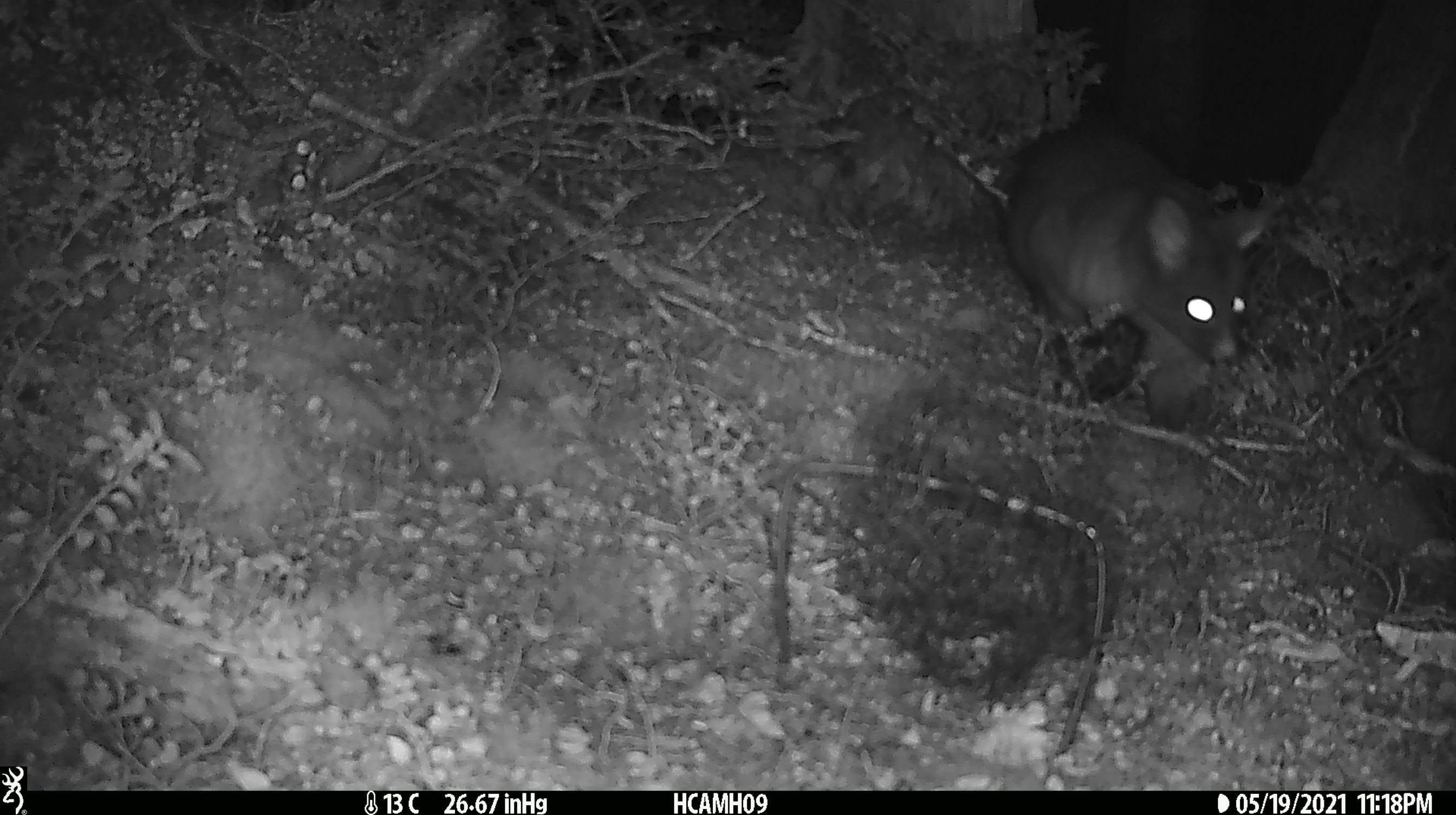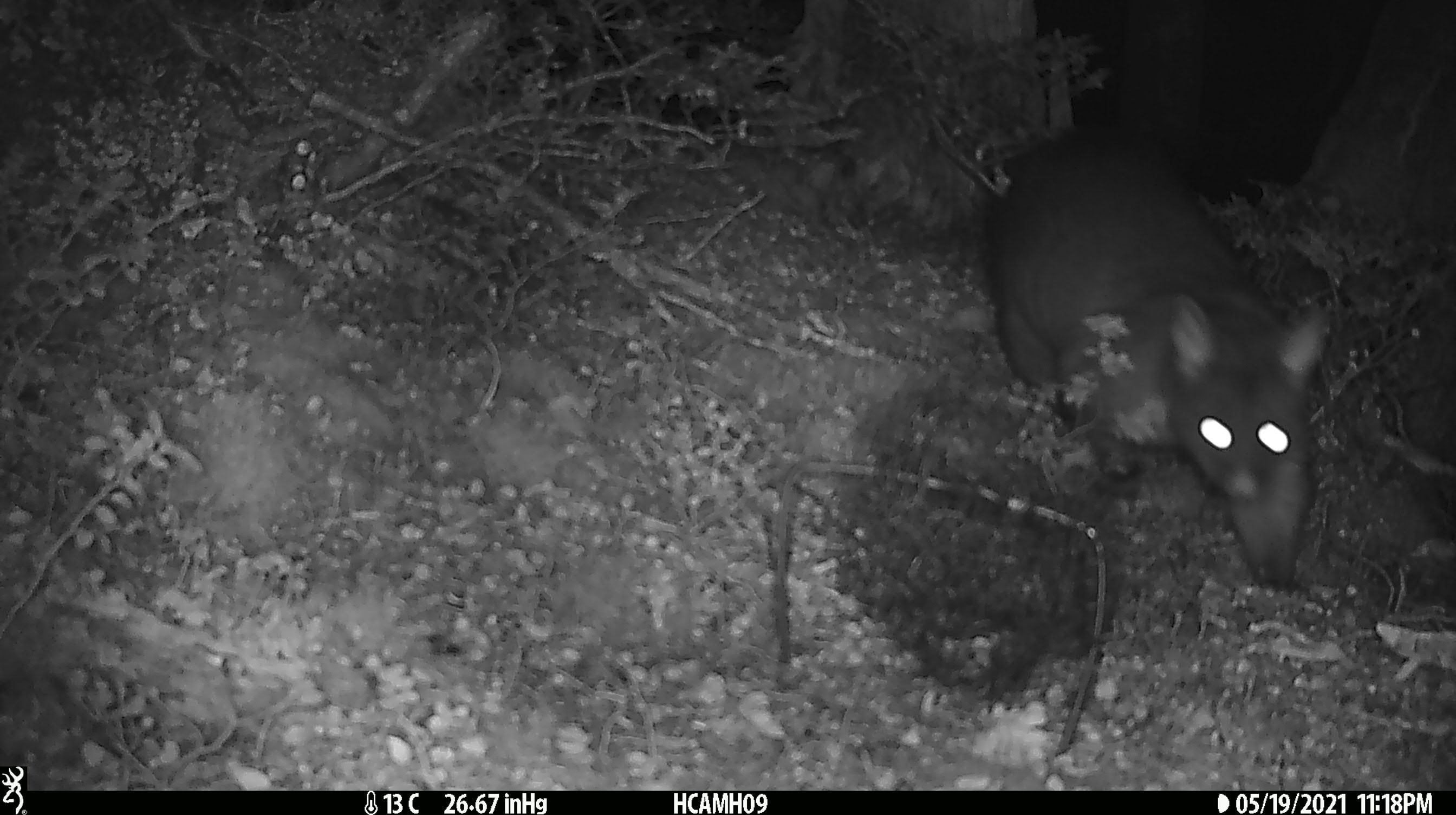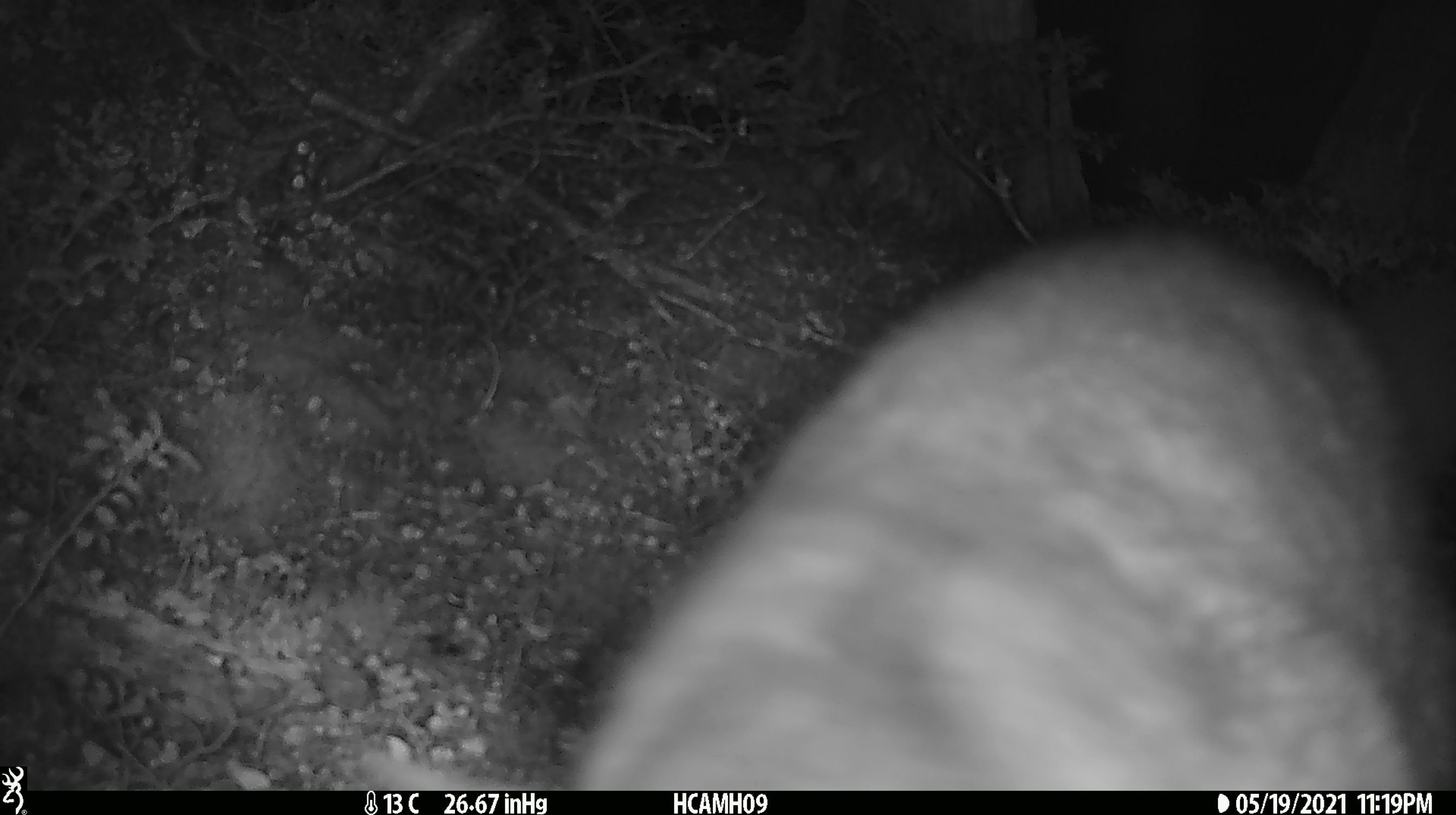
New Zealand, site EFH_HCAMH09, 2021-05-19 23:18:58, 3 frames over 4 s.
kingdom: Animalia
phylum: Chordata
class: Mammalia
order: Diprotodontia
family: Phalangeridae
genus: Trichosurus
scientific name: Trichosurus vulpecula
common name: common brushtail possum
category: possum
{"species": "possum (common brushtail possum) (Trichosurus vulpecula)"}